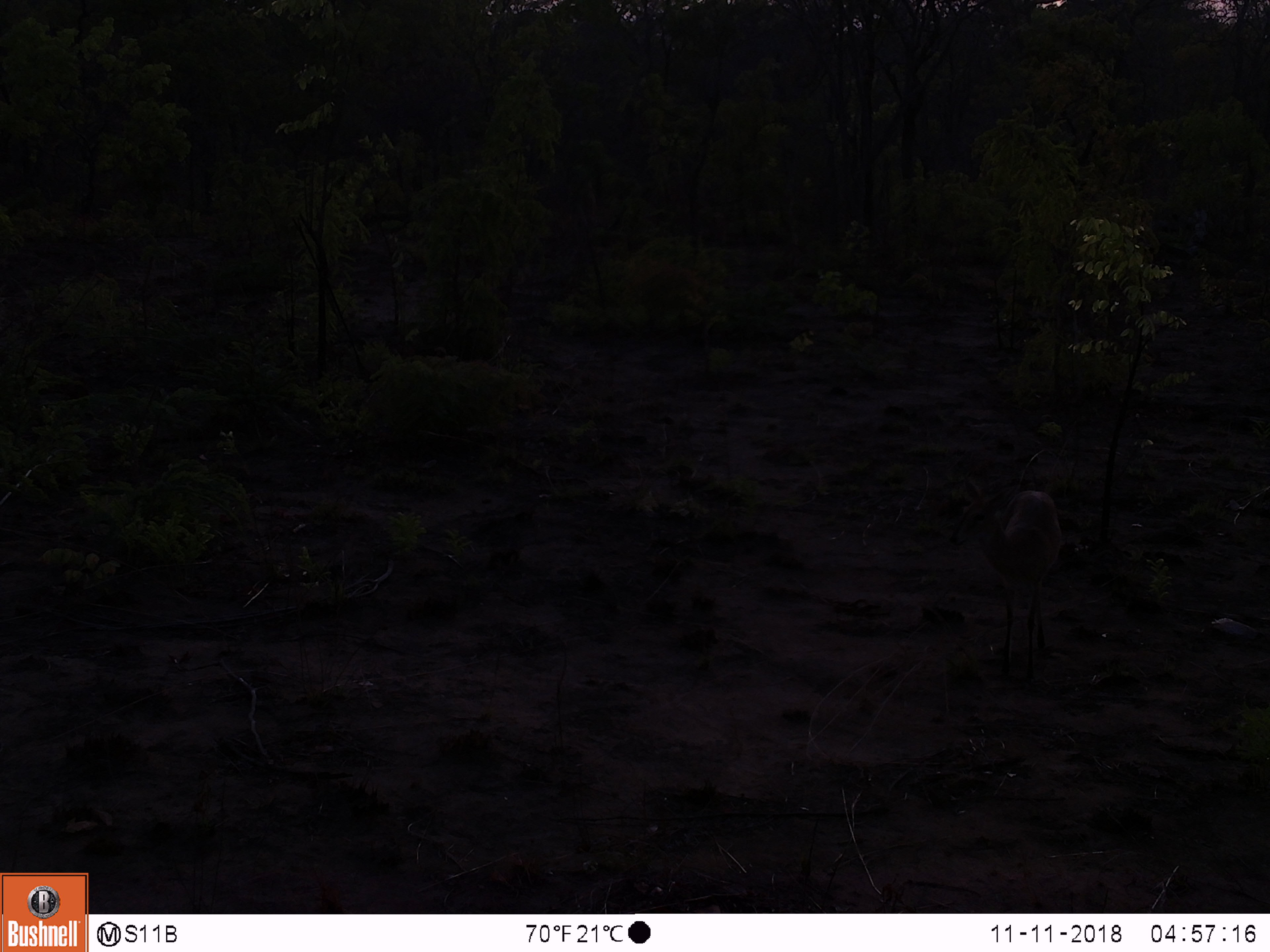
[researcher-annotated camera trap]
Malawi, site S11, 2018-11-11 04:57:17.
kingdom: Animalia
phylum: Chordata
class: Mammalia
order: Artiodactyla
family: Bovidae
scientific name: Antilopinae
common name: small antelope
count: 1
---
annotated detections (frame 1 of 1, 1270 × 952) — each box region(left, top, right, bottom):
small antelope: region(946, 469, 1067, 691)